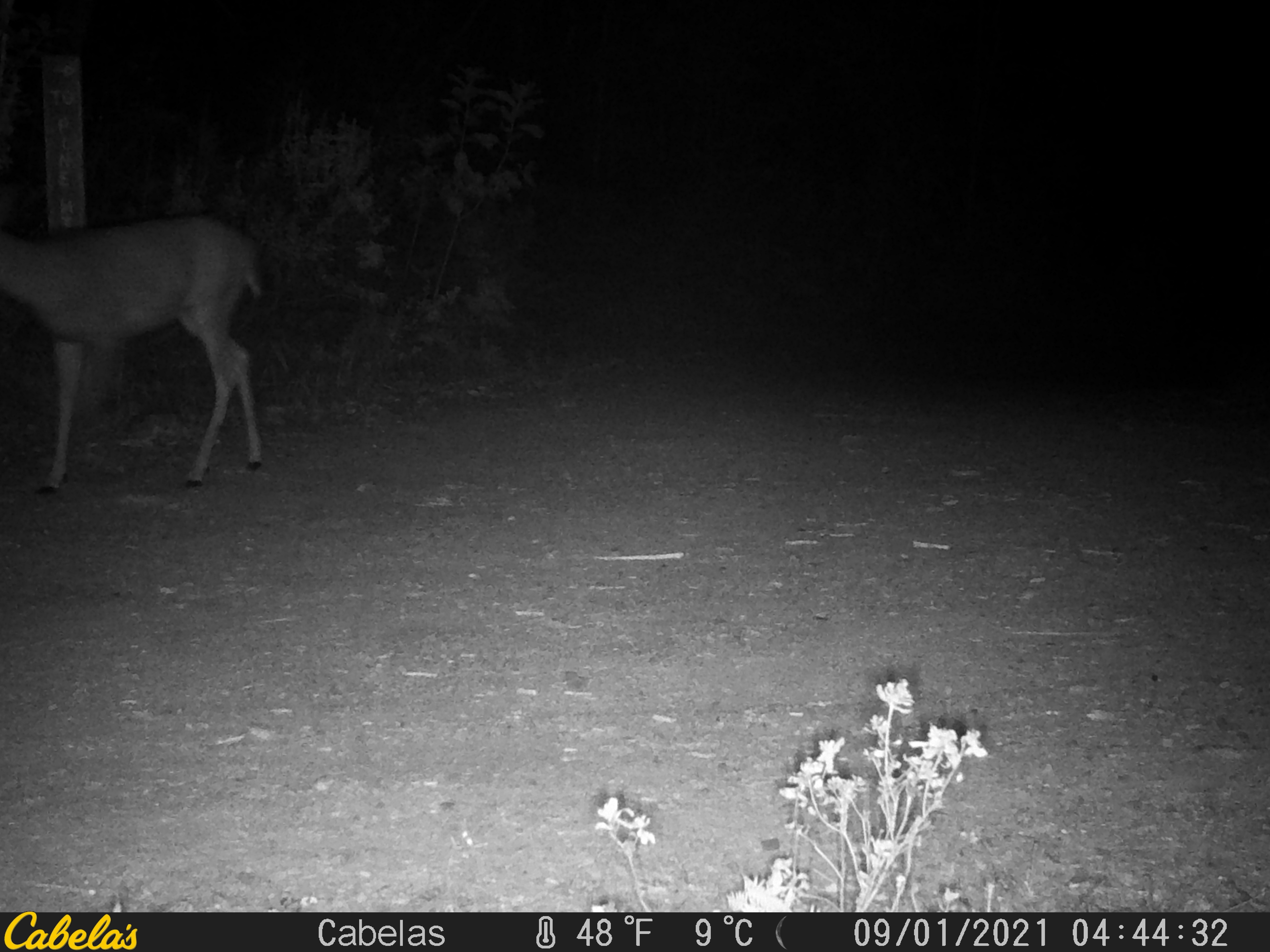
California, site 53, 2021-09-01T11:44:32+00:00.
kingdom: Animalia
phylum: Chordata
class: Mammalia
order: Artiodactyla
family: Cervidae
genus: Odocoileus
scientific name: Odocoileus hemionus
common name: mule deer